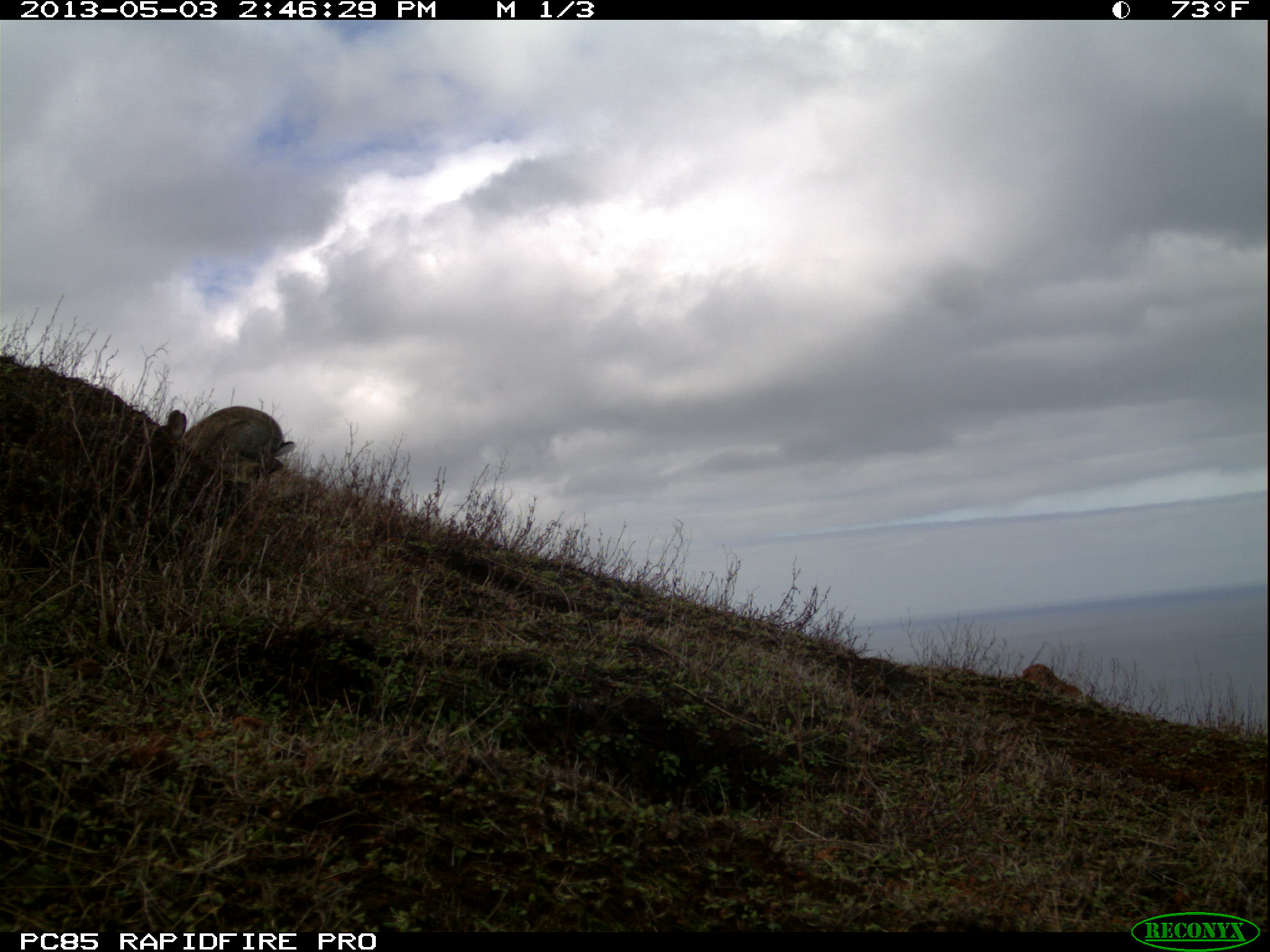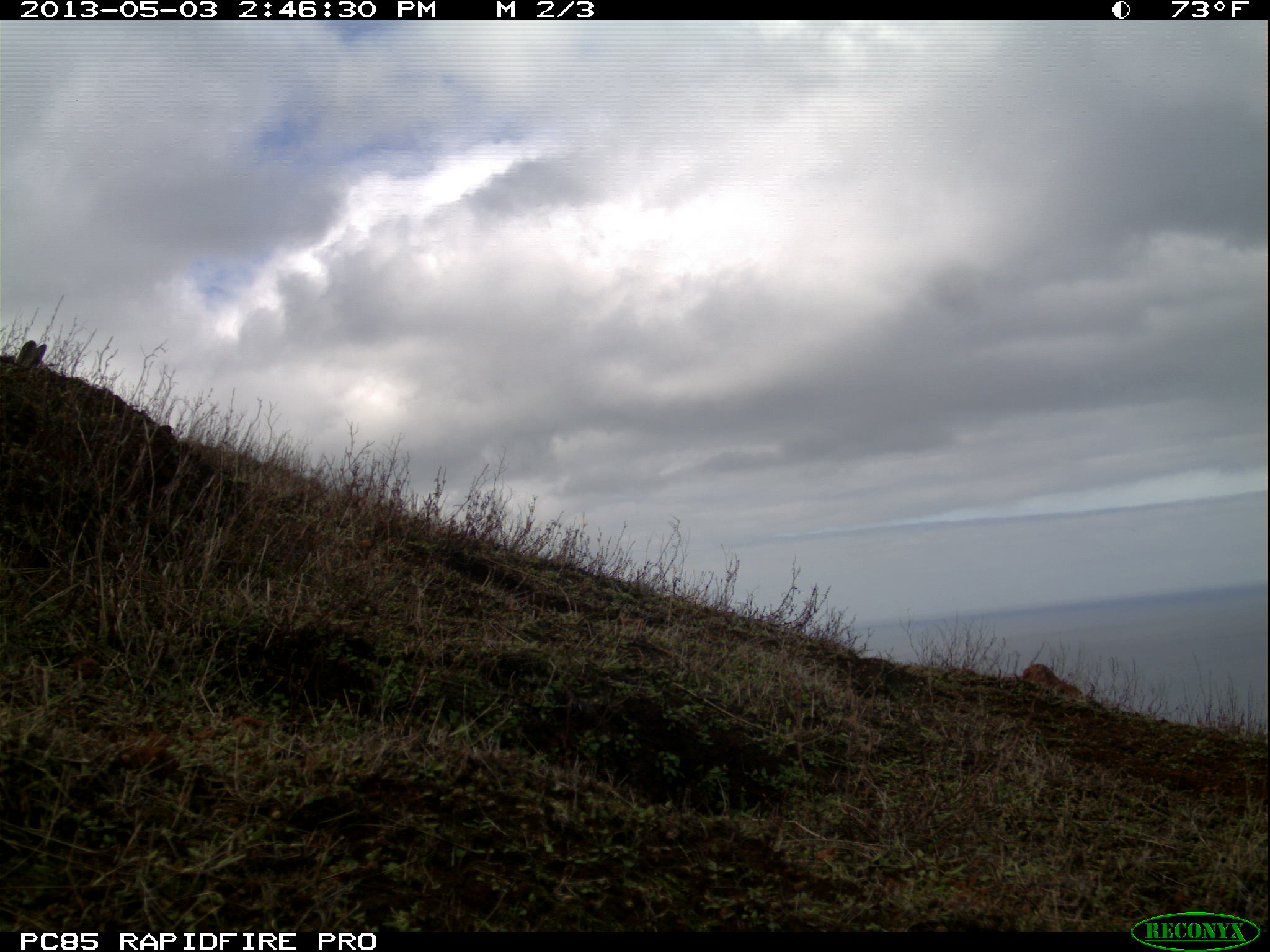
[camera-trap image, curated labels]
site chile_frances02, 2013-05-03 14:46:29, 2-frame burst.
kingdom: Animalia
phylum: Chordata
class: Mammalia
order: Lagomorpha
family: Leporidae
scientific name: Leporidae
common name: rabbits and hares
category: rabbit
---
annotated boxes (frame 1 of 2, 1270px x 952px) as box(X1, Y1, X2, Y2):
rabbit: box(148, 397, 301, 488)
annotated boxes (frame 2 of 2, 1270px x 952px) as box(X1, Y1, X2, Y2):
rabbit: box(0, 330, 56, 392)